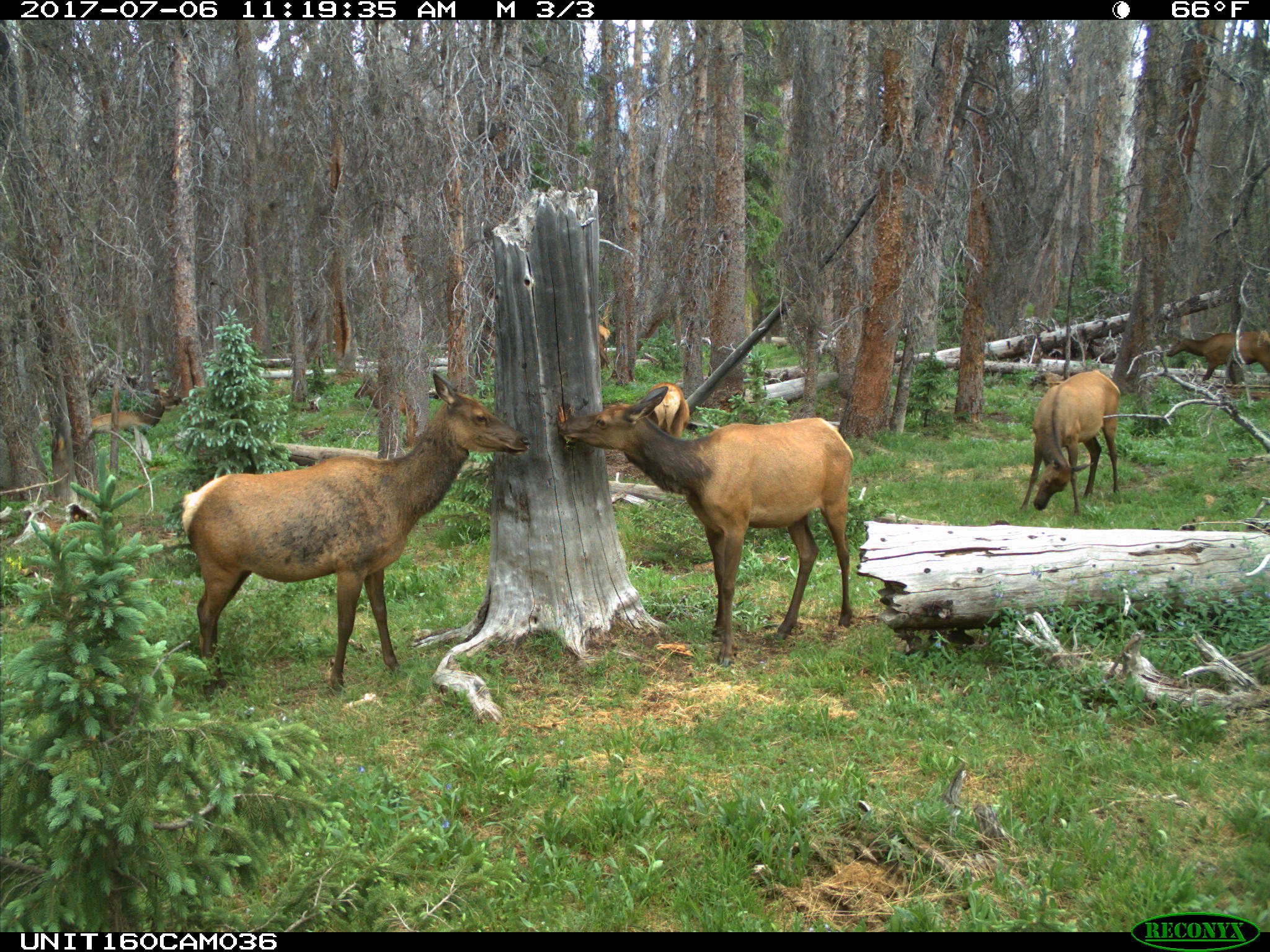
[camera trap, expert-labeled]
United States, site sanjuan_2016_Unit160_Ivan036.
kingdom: Animalia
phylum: Chordata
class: Mammalia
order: Artiodactyla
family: Cervidae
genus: Cervus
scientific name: Cervus elaphus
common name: red deer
Cervus elaphus (red deer).